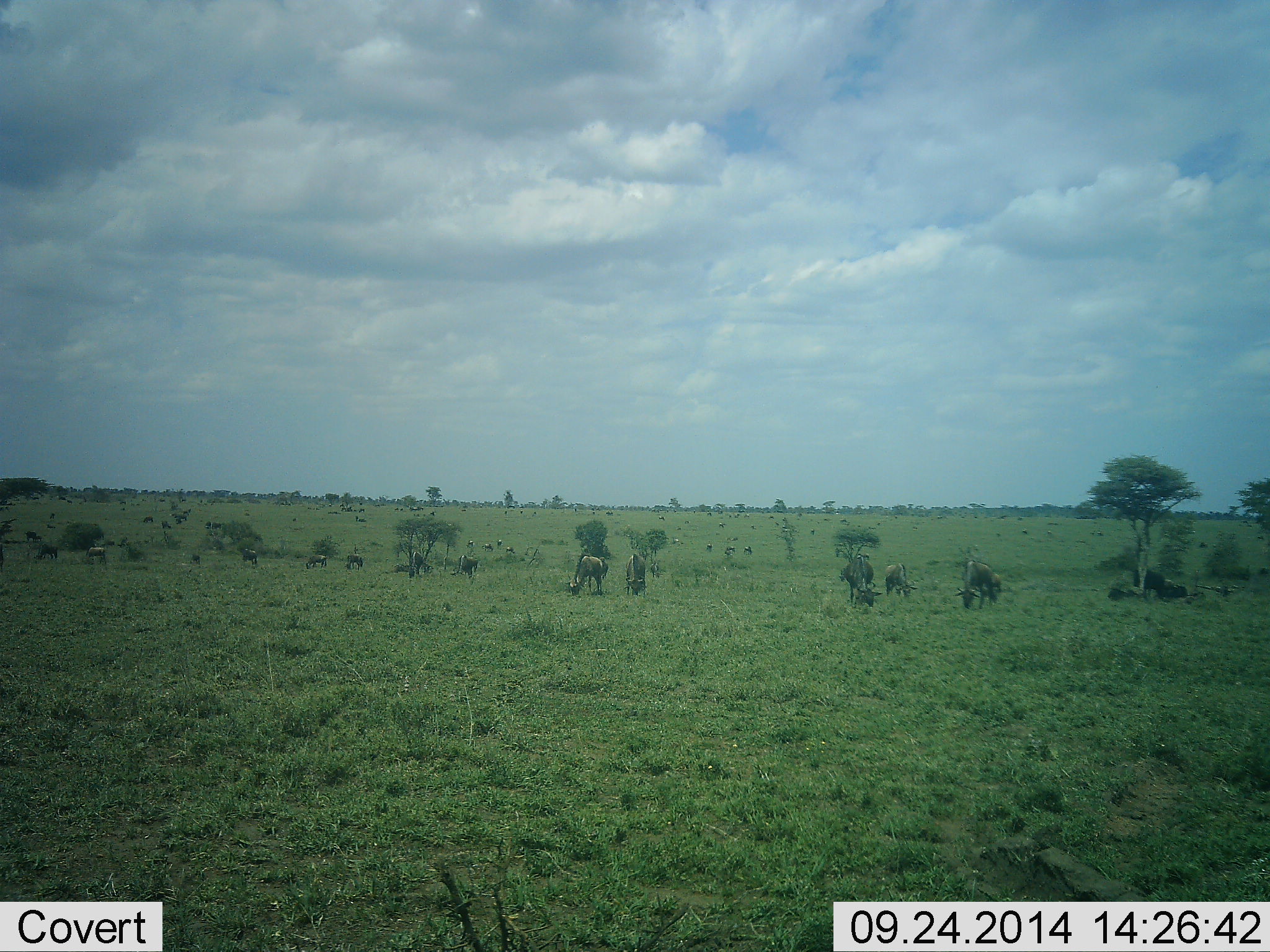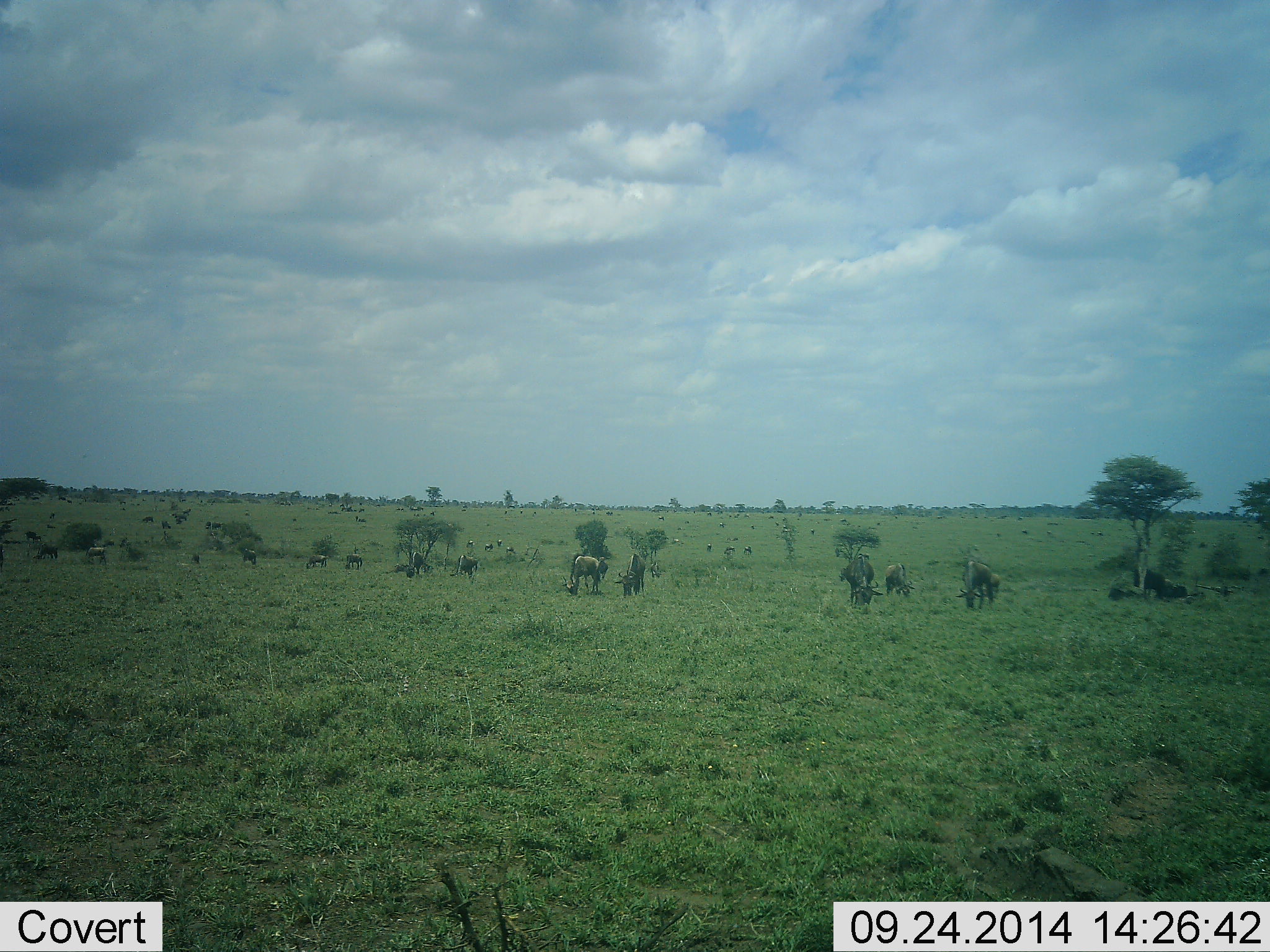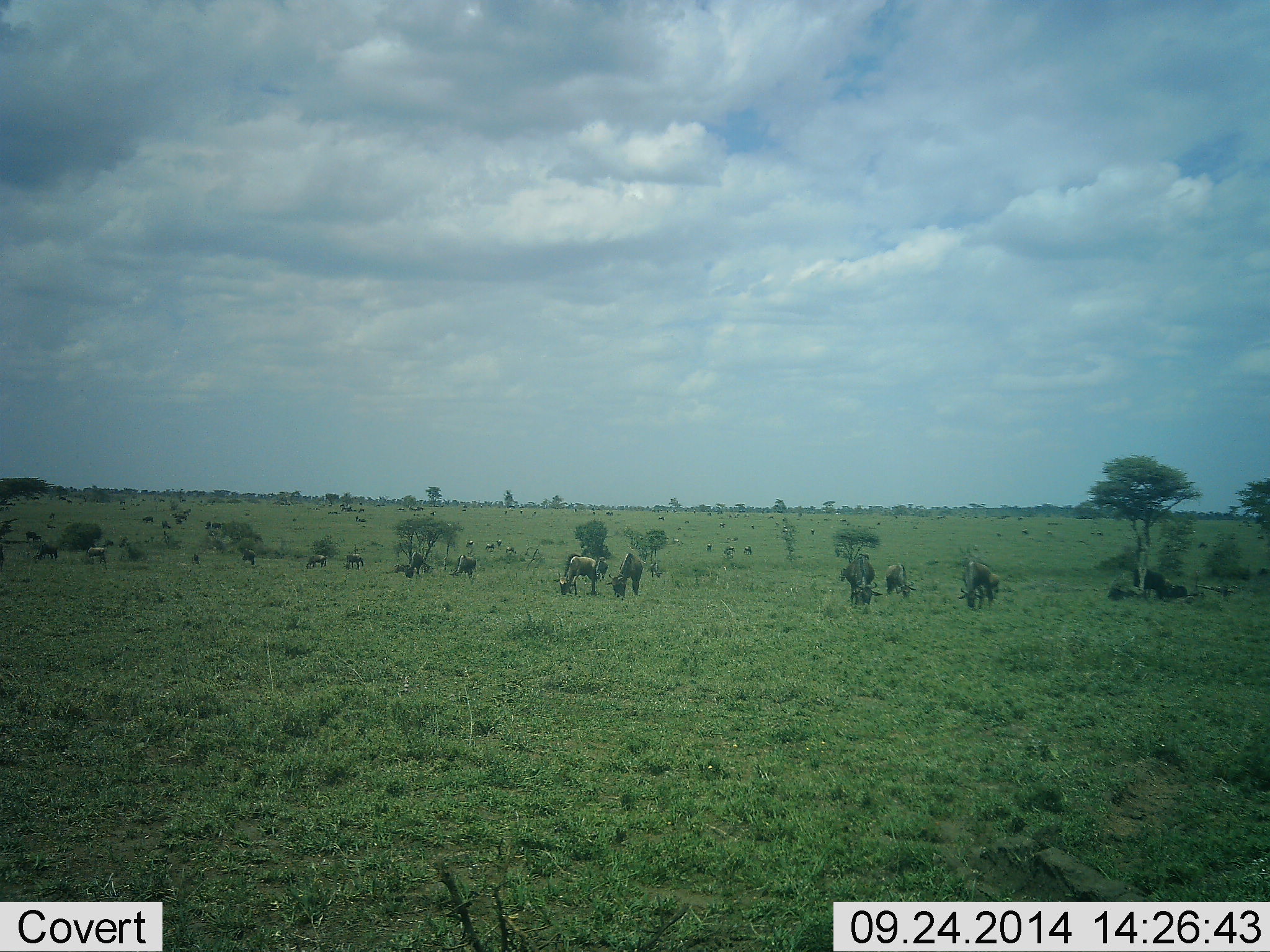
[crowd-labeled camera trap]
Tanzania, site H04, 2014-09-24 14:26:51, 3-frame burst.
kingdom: Animalia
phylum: Chordata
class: Mammalia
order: Artiodactyla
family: Bovidae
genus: Connochaetes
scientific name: Connochaetes taurinus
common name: blue wildebeest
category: wildebeest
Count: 11-50.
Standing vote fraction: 40%.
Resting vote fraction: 30%.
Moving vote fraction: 10%.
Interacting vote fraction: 0%.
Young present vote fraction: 10%.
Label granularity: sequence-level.